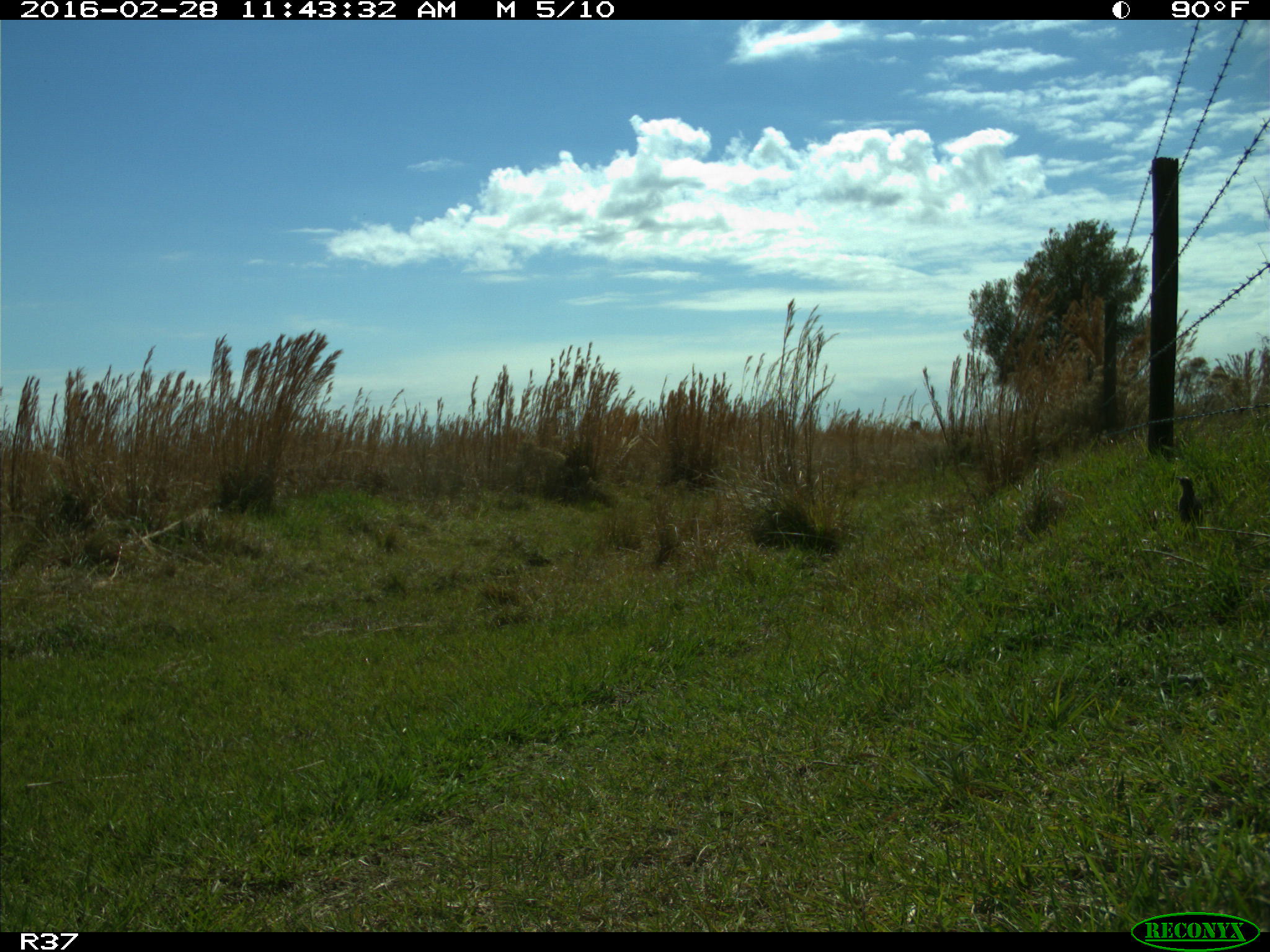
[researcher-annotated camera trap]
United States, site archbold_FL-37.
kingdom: Animalia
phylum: Chordata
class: Aves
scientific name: Aves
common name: birds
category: unidentified bird